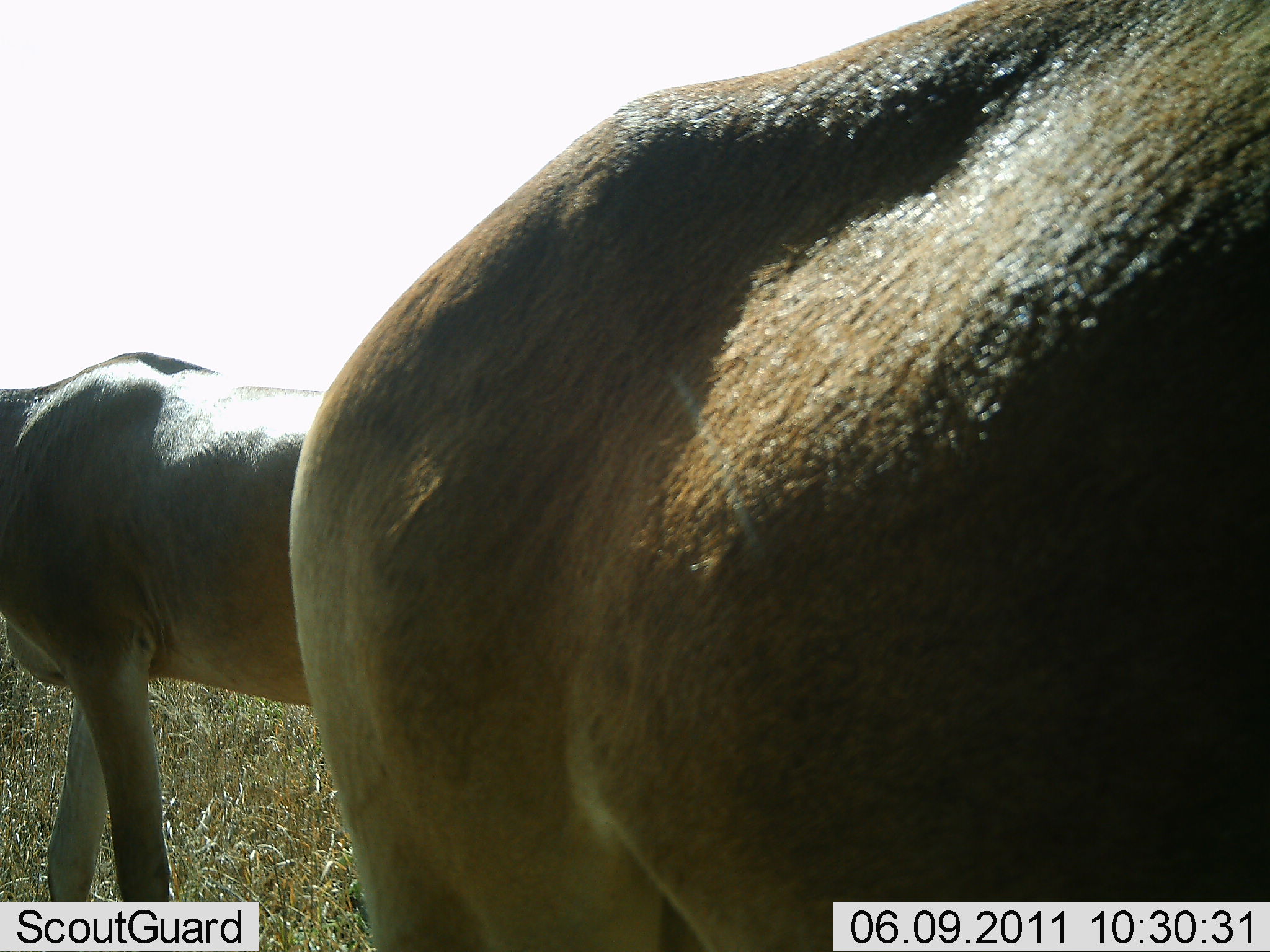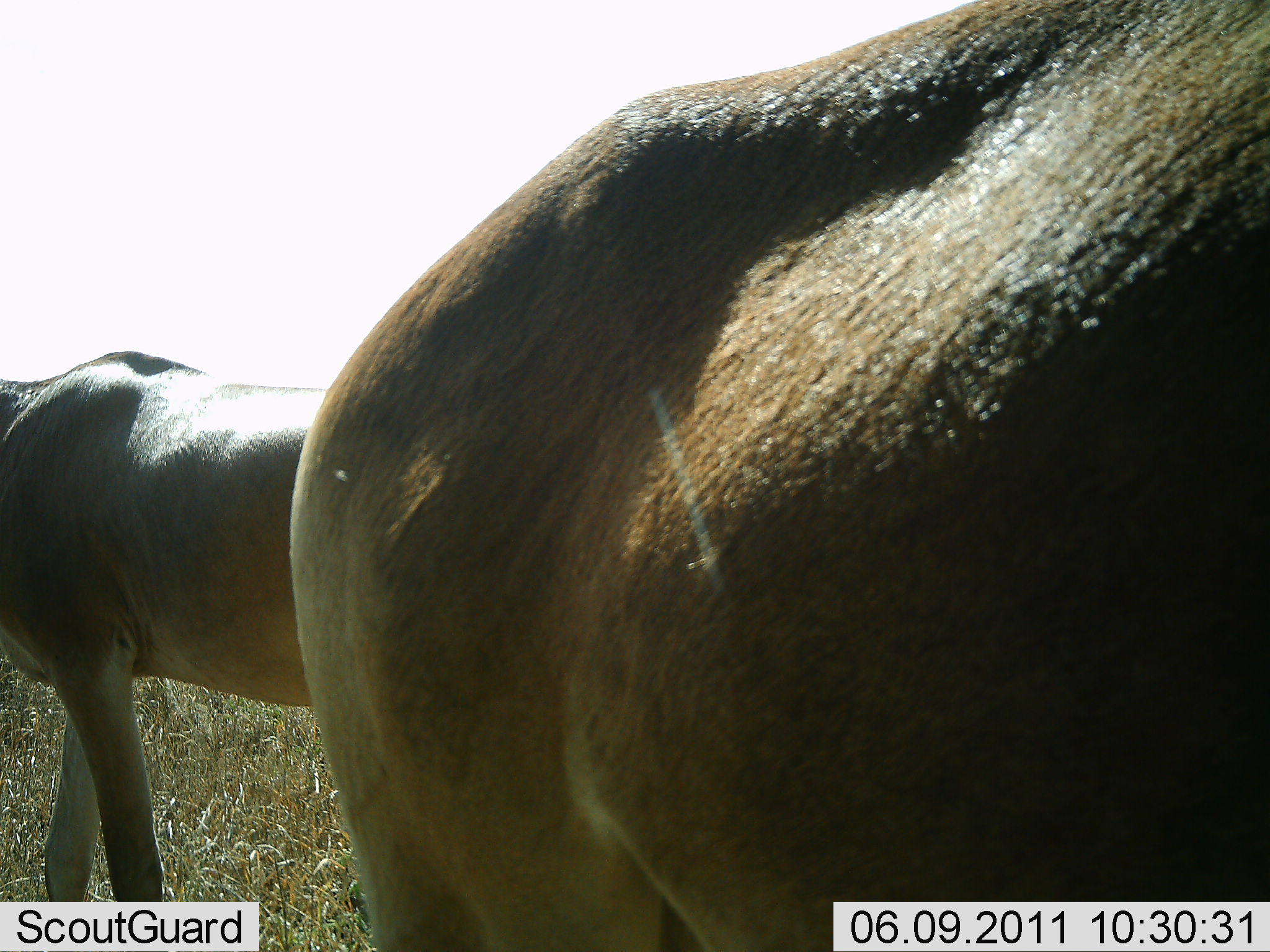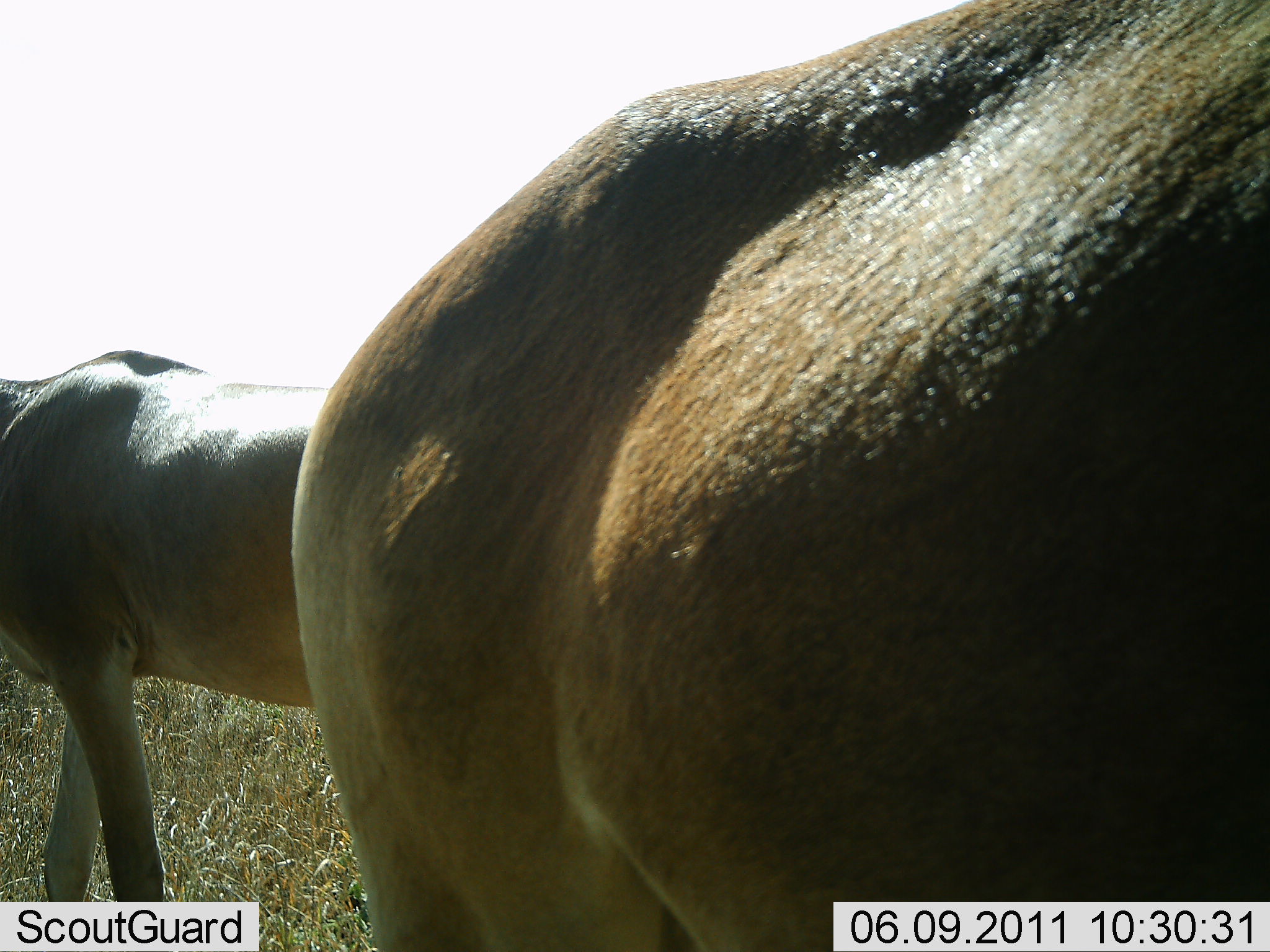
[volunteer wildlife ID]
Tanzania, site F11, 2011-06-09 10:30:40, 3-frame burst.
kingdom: Animalia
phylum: Chordata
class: Mammalia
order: Artiodactyla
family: Bovidae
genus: Alcelaphus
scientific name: Alcelaphus buselaphus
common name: hartebeest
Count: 2.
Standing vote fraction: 100%.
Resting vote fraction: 0%.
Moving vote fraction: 0%.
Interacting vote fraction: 0%.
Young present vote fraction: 9%.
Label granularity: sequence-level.